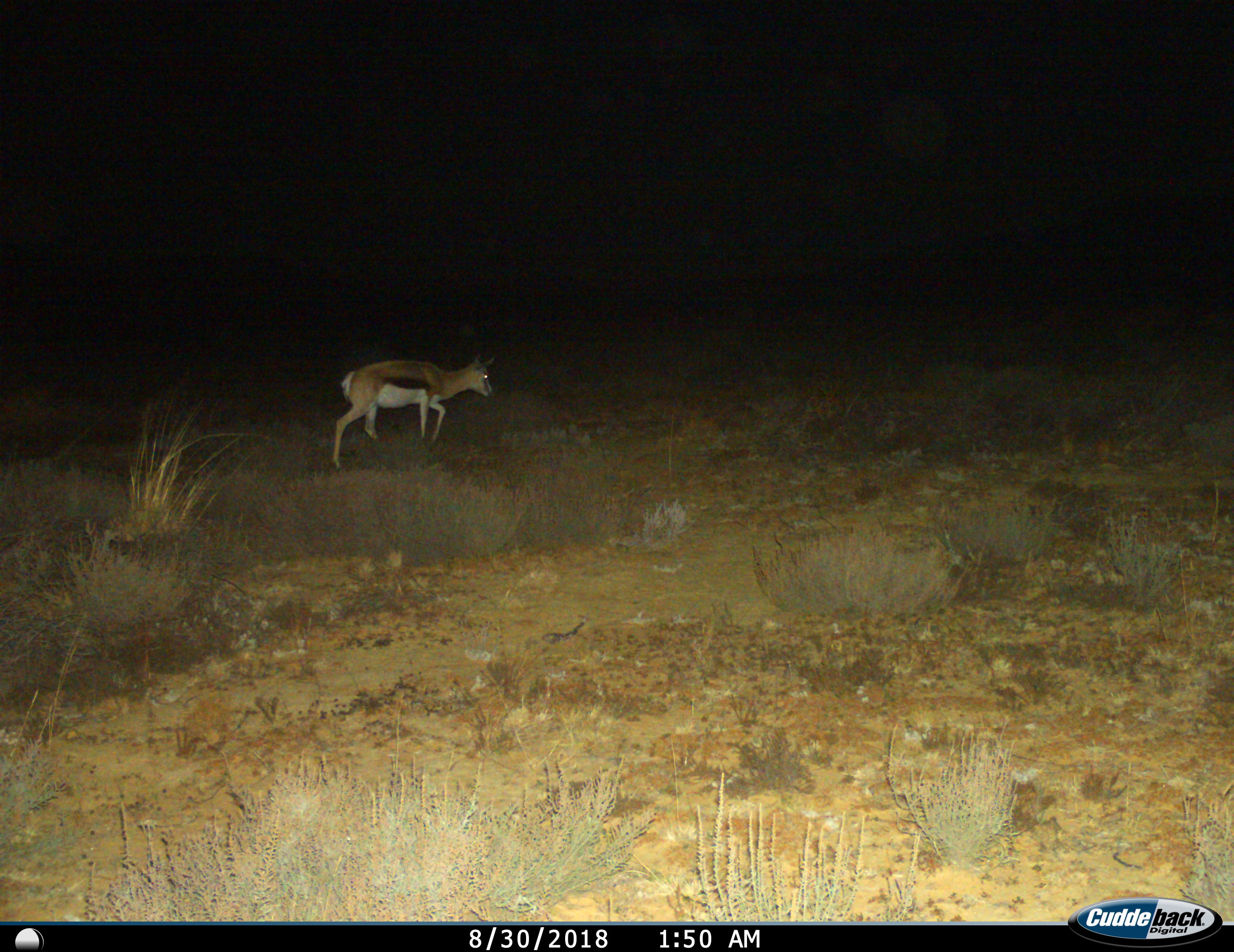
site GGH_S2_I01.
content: unidentified animal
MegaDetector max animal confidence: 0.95